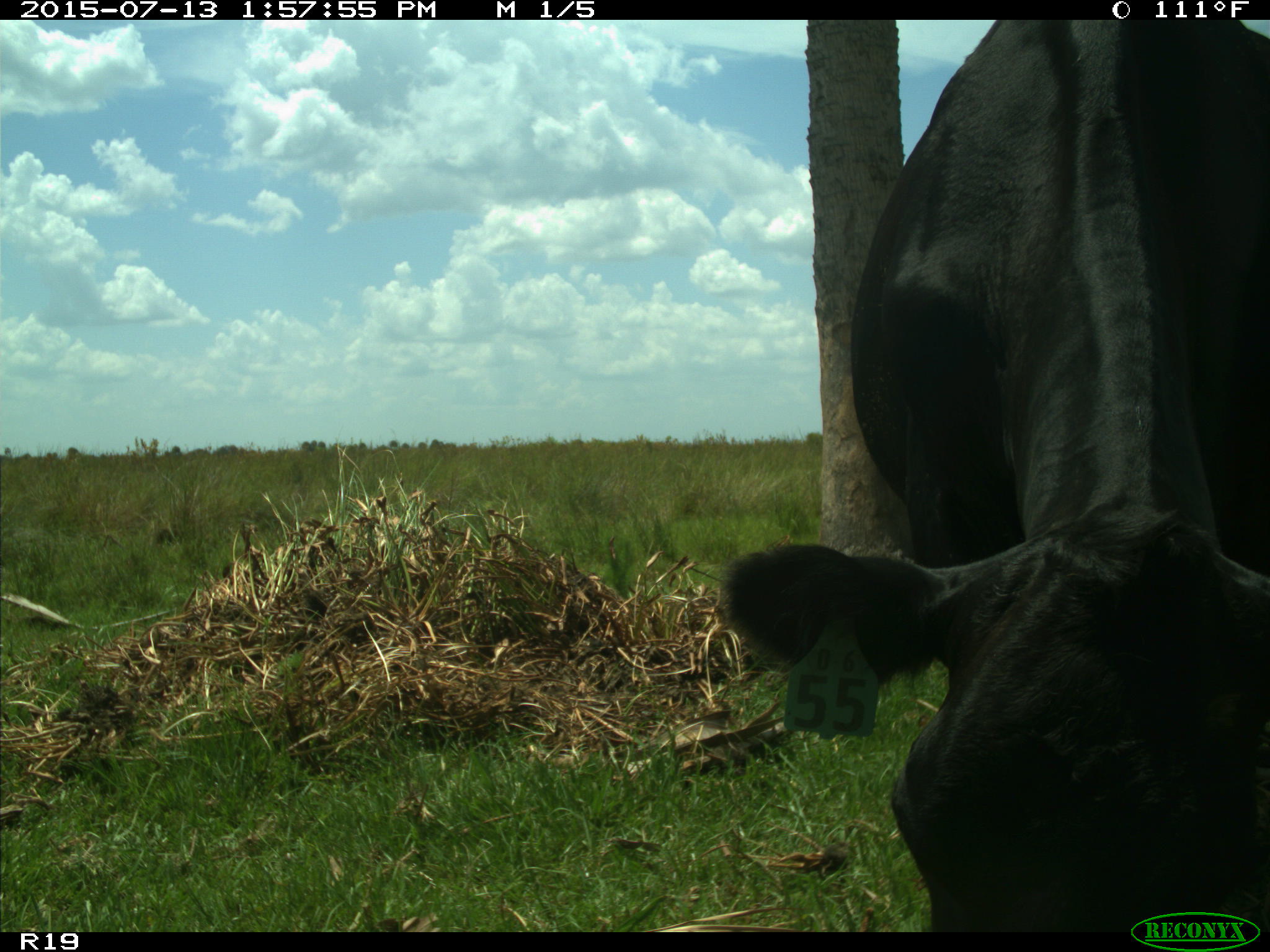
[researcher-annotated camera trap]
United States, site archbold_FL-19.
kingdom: Animalia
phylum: Chordata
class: Mammalia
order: Artiodactyla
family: Bovidae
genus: Bos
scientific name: Bos taurus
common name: domestic cow